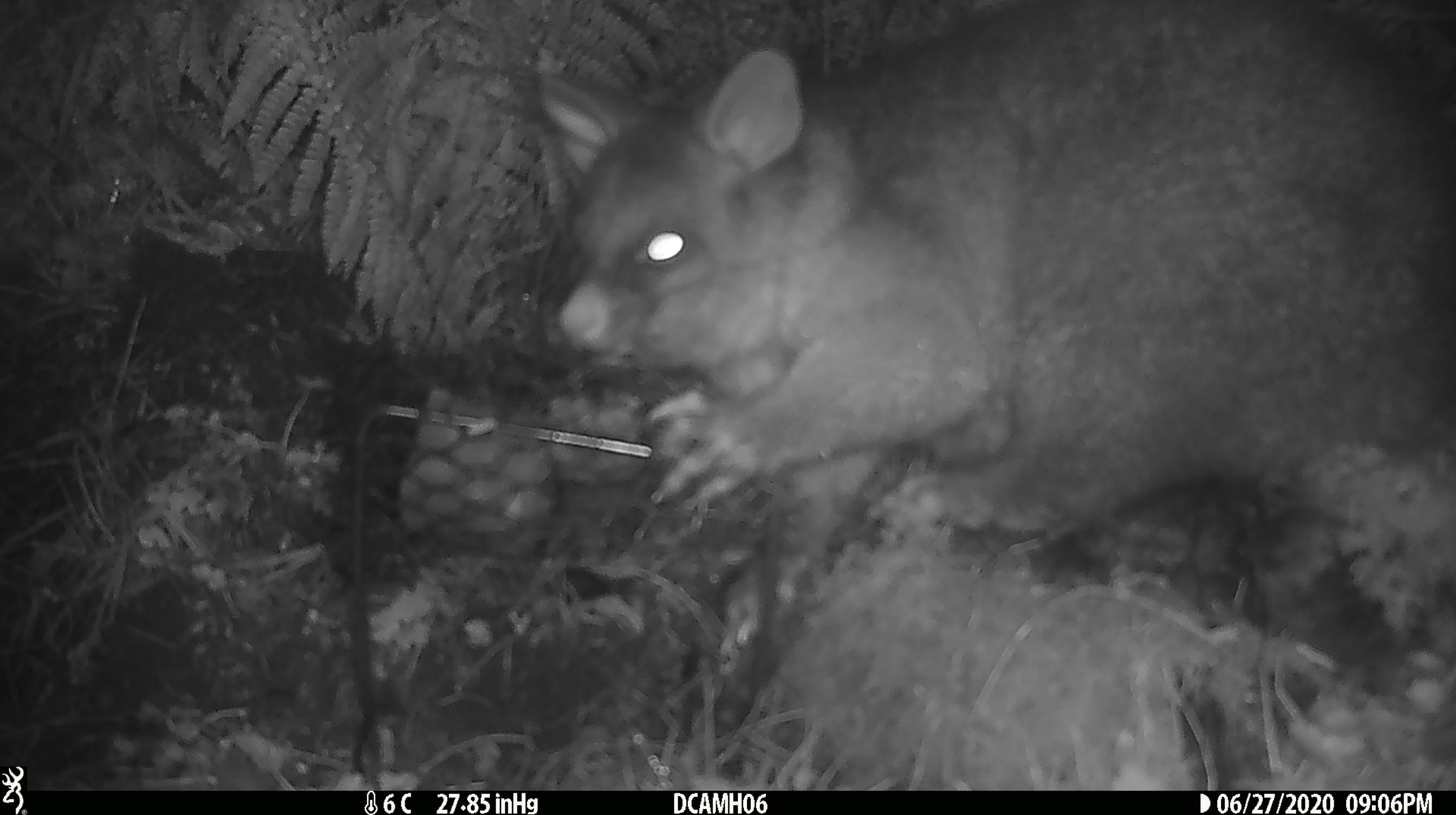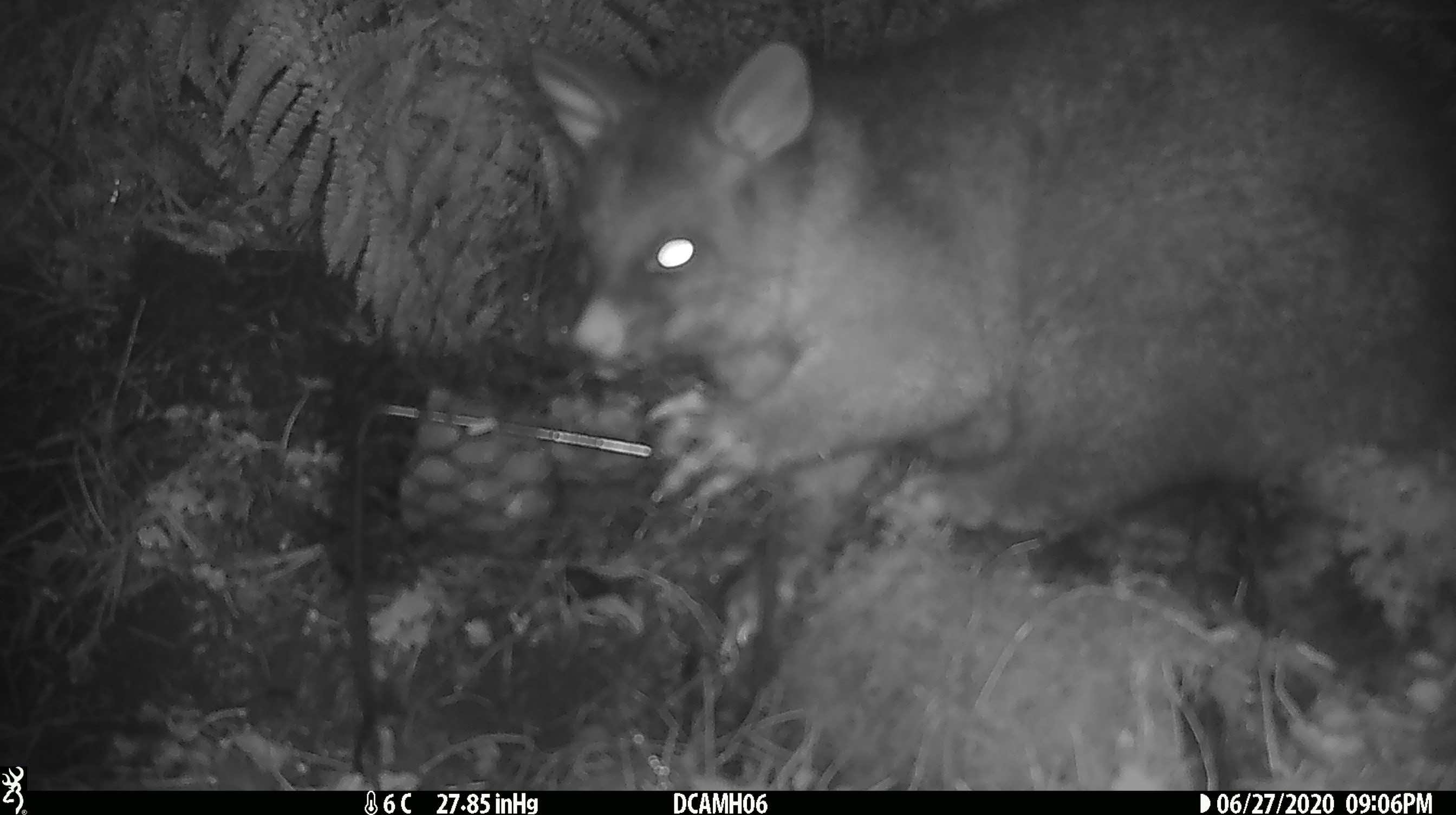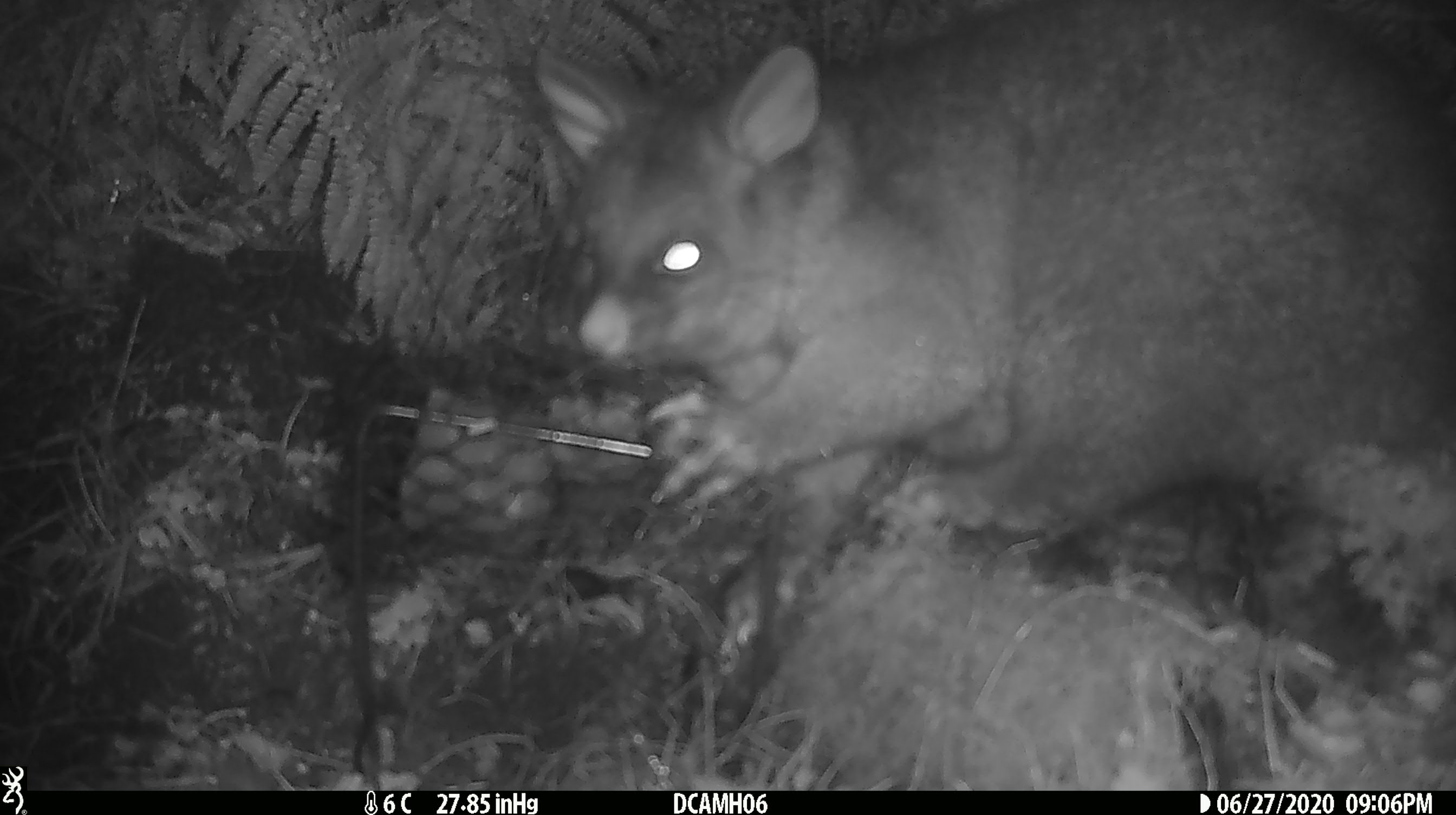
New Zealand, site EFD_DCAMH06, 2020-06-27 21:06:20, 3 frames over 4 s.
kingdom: Animalia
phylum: Chordata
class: Mammalia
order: Diprotodontia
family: Phalangeridae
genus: Trichosurus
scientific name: Trichosurus vulpecula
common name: common brushtail possum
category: possum